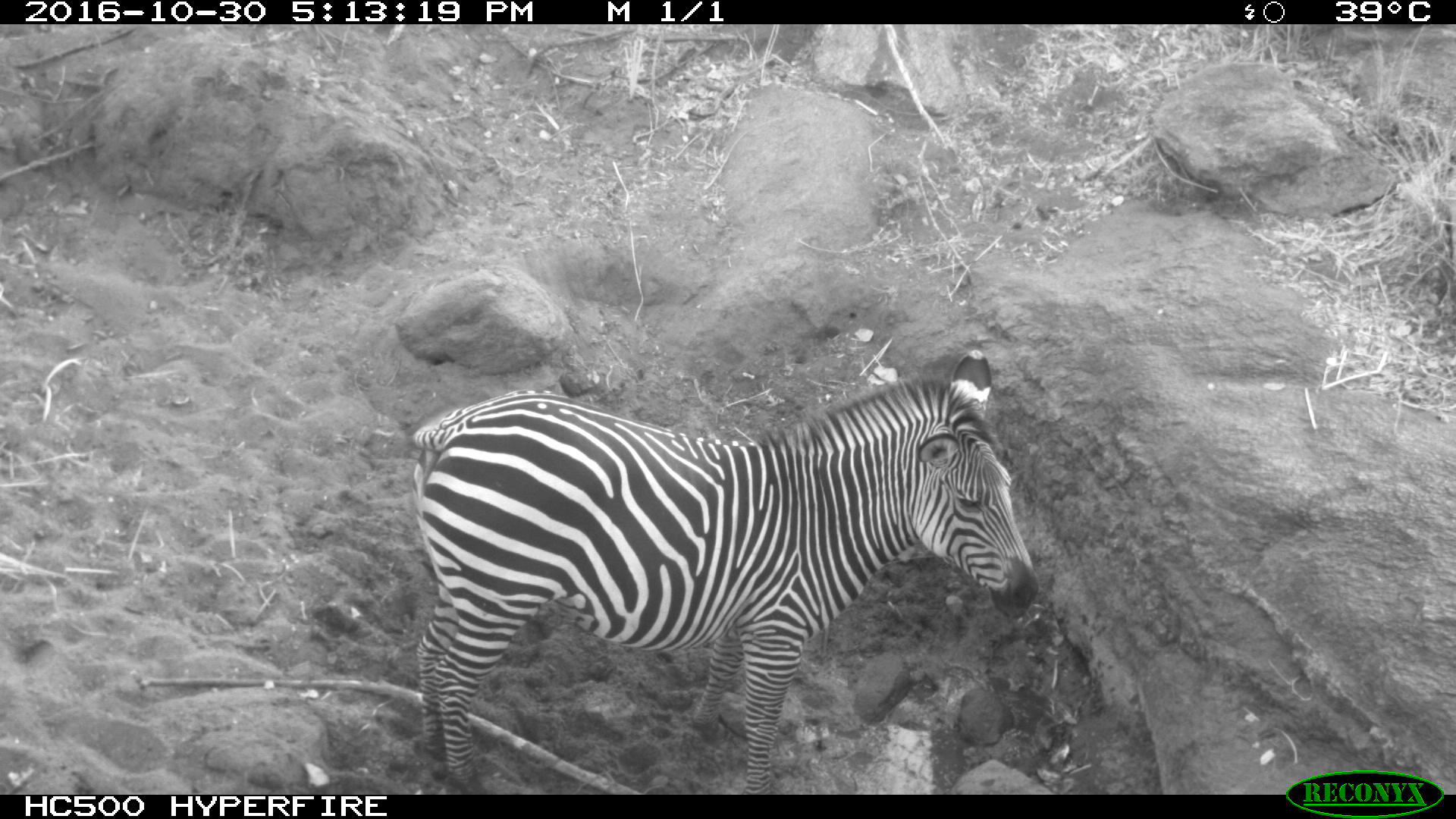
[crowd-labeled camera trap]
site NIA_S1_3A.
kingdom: Animalia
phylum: Chordata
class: Mammalia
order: Perissodactyla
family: Equidae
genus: Equus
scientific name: Equus quagga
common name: plains zebra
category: zebraplains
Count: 1.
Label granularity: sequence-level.